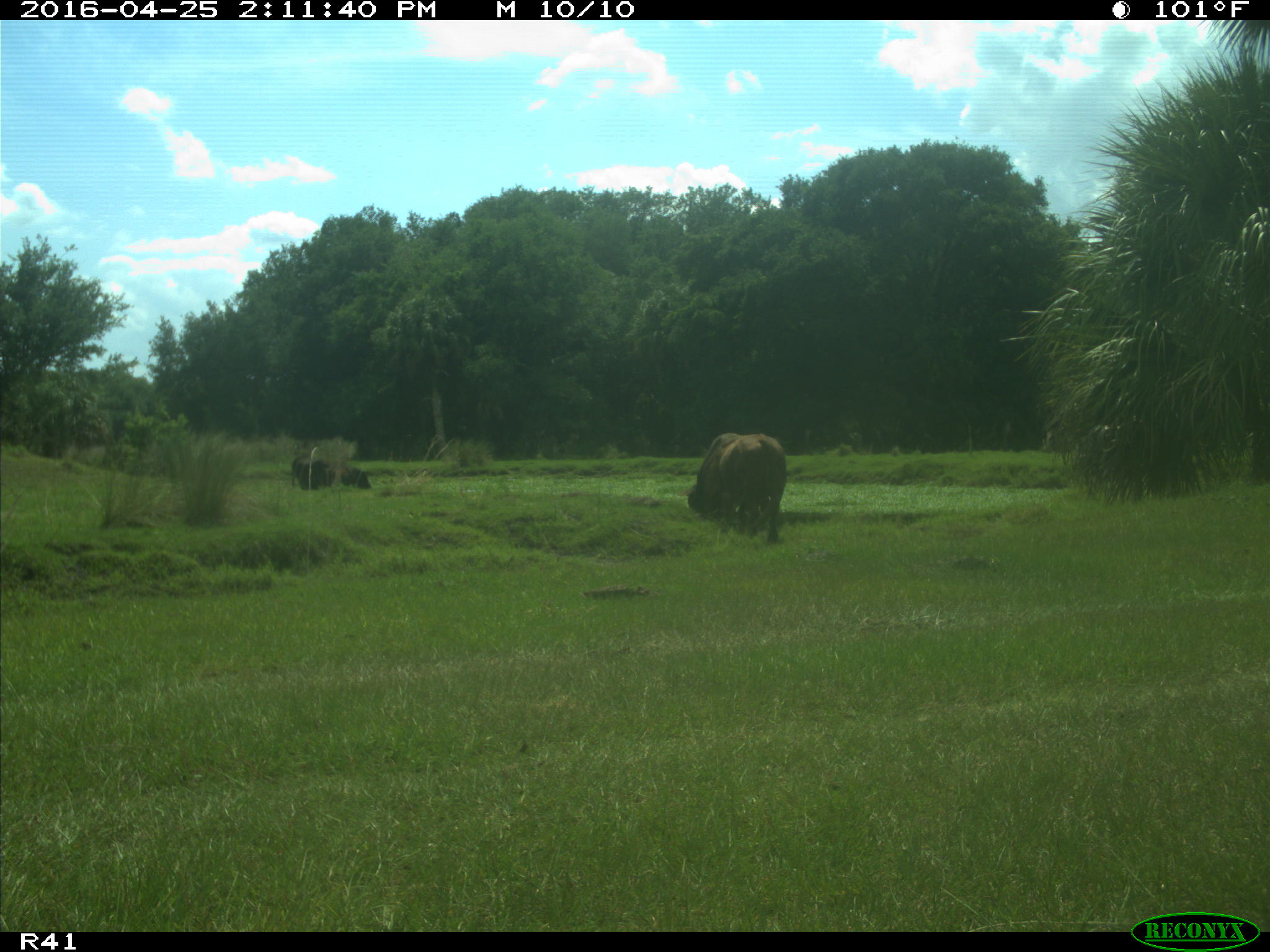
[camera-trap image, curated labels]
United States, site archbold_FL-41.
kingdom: Animalia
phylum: Chordata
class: Mammalia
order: Artiodactyla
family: Bovidae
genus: Bos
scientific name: Bos taurus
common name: domestic cow